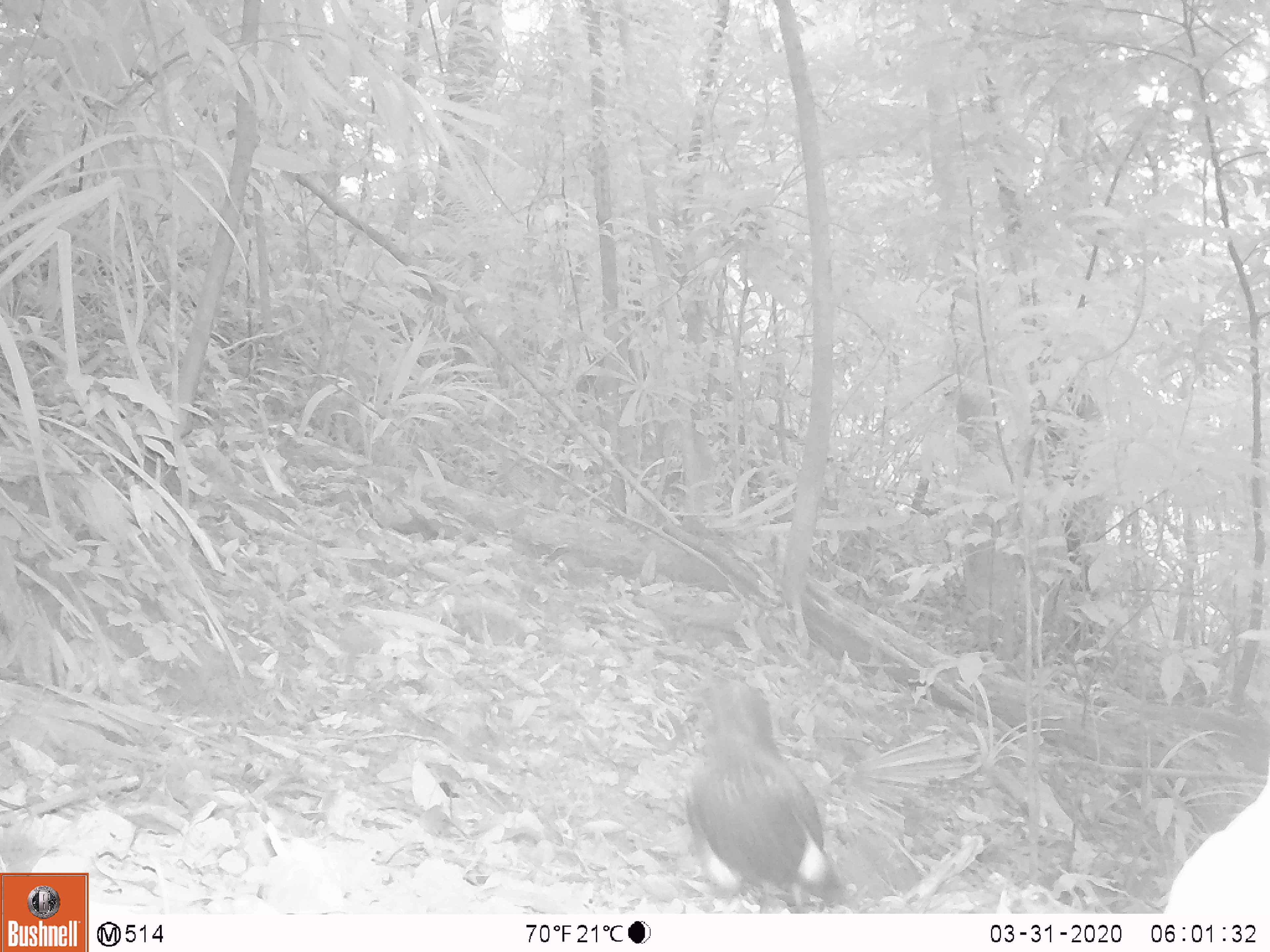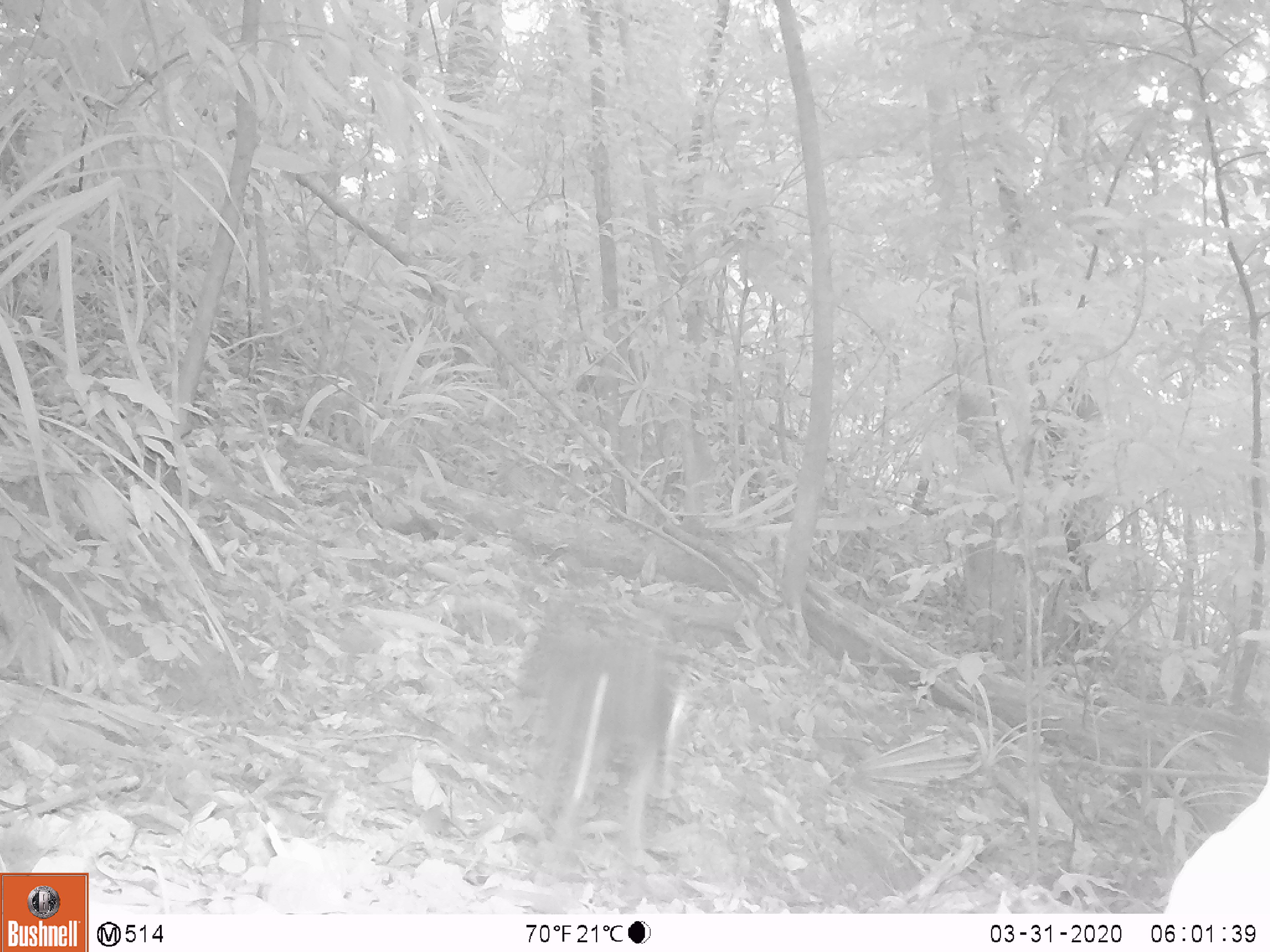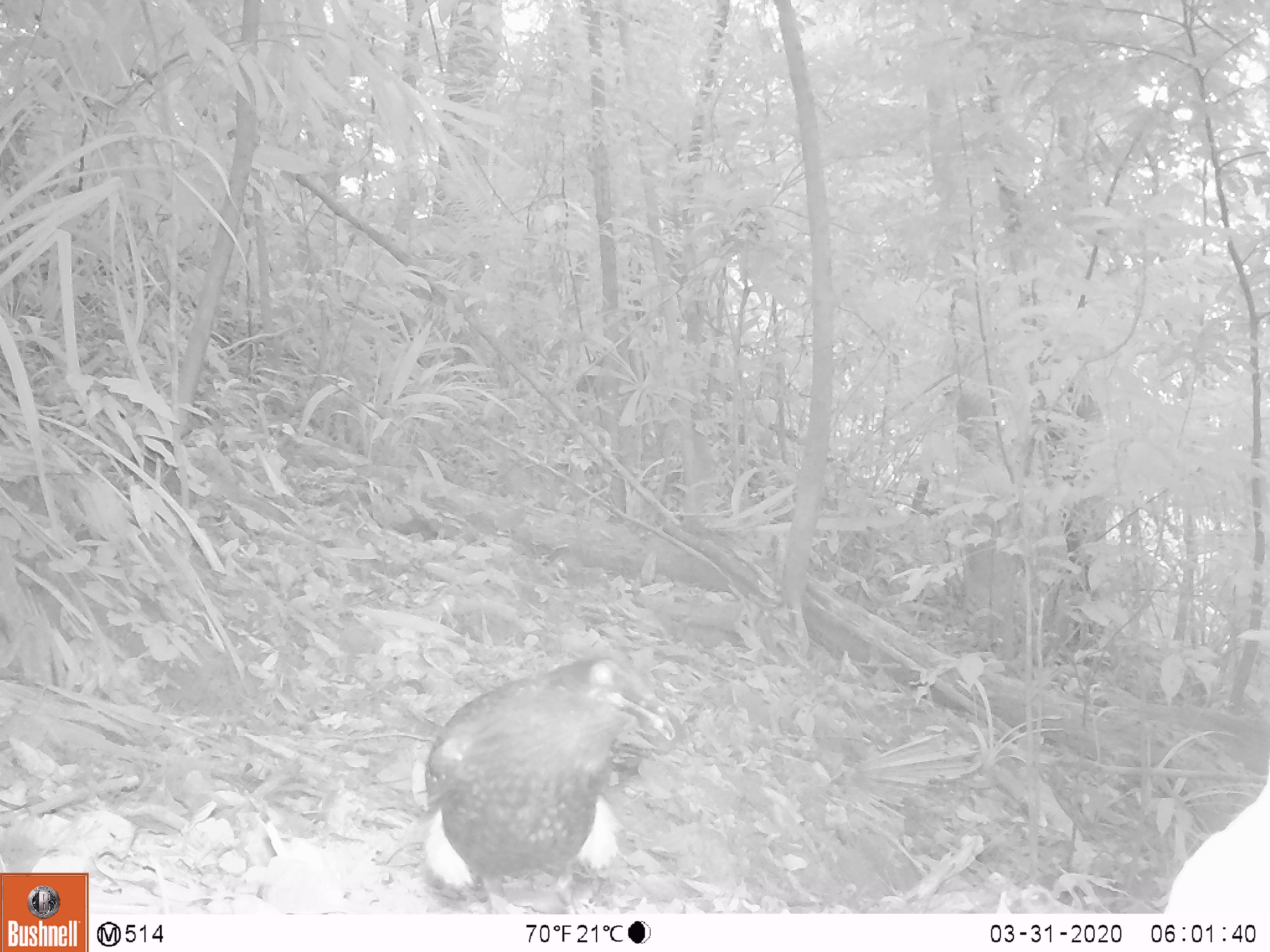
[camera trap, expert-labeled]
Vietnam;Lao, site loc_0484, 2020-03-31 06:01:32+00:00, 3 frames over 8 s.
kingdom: Animalia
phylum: Chordata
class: Aves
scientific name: Aves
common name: bird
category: unidentified bird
Unidentified bird (bird) (Aves). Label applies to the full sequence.